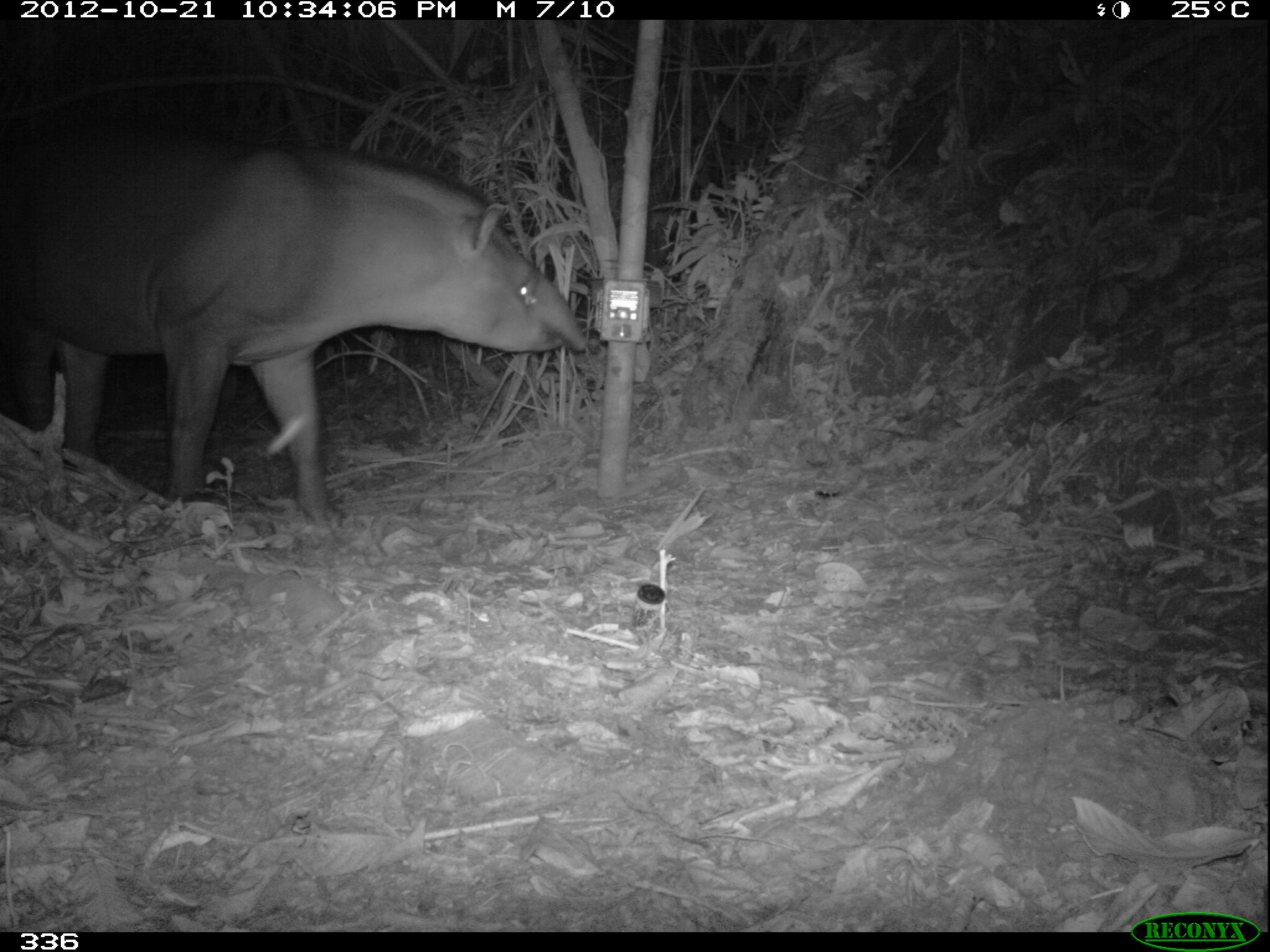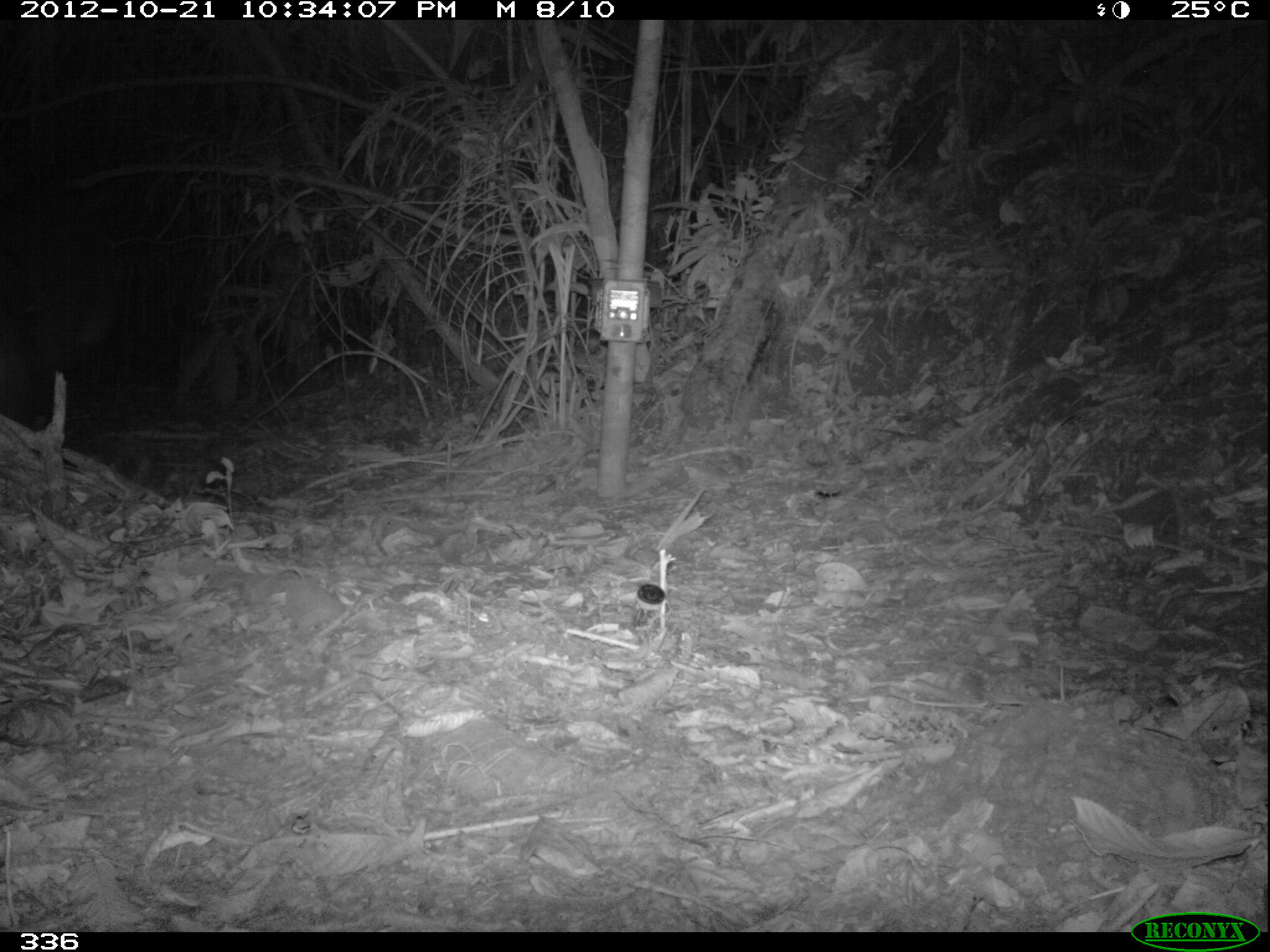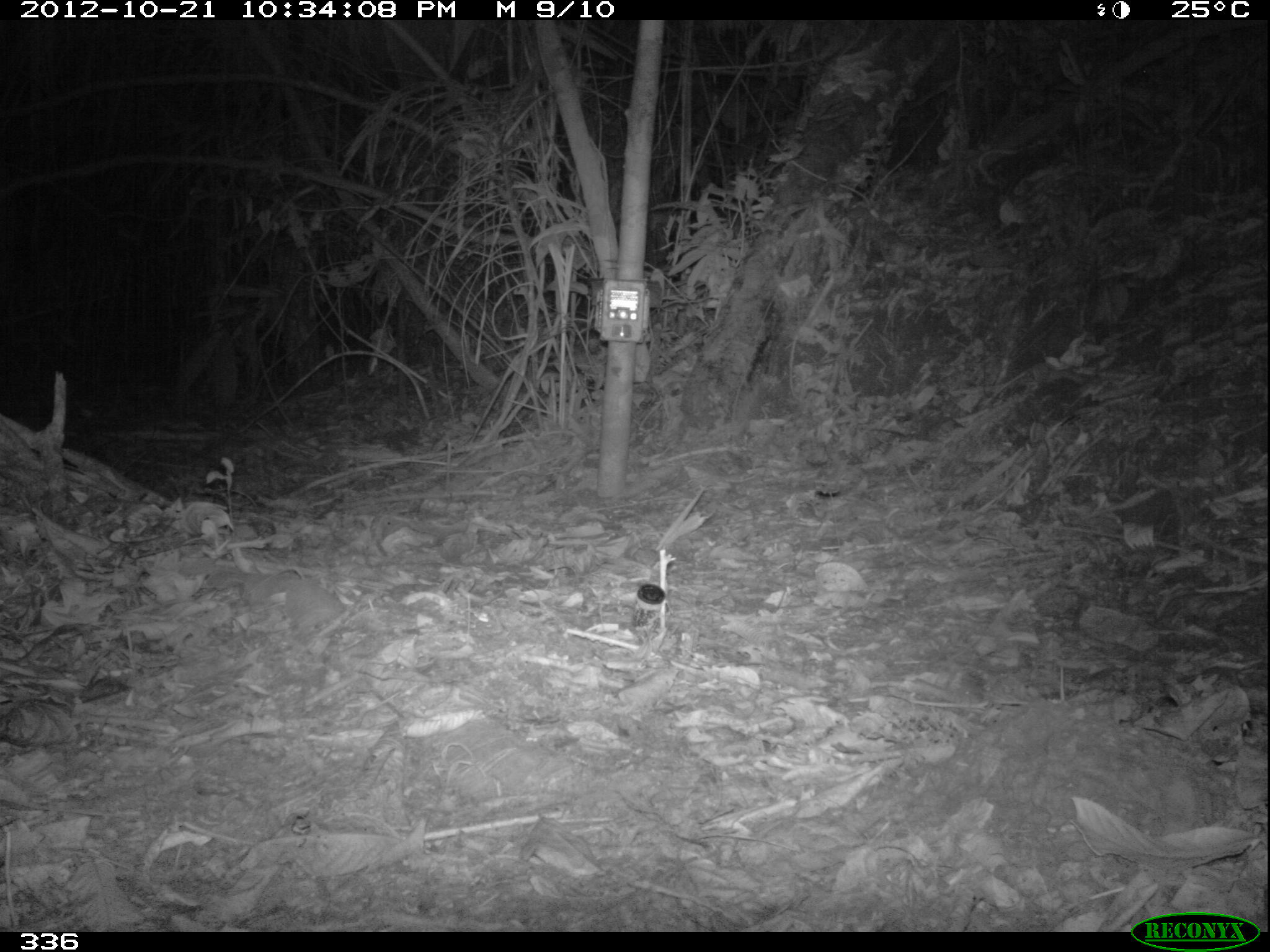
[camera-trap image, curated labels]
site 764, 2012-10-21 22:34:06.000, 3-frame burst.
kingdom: Animalia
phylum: Chordata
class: Mammalia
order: Perissodactyla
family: Tapiridae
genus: Tapirus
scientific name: Tapirus terrestris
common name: south american tapir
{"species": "Tapirus terrestris (south american tapir)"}